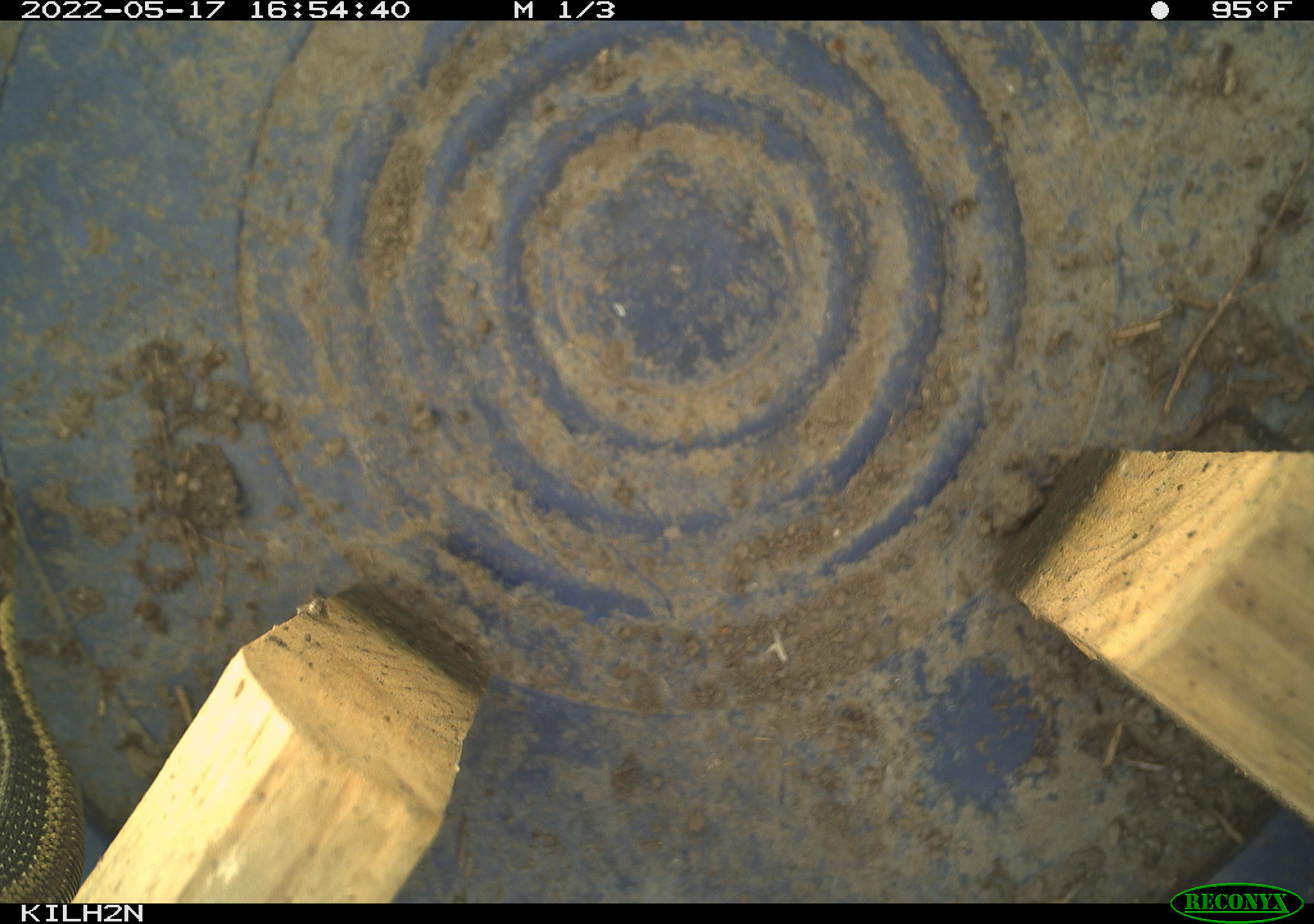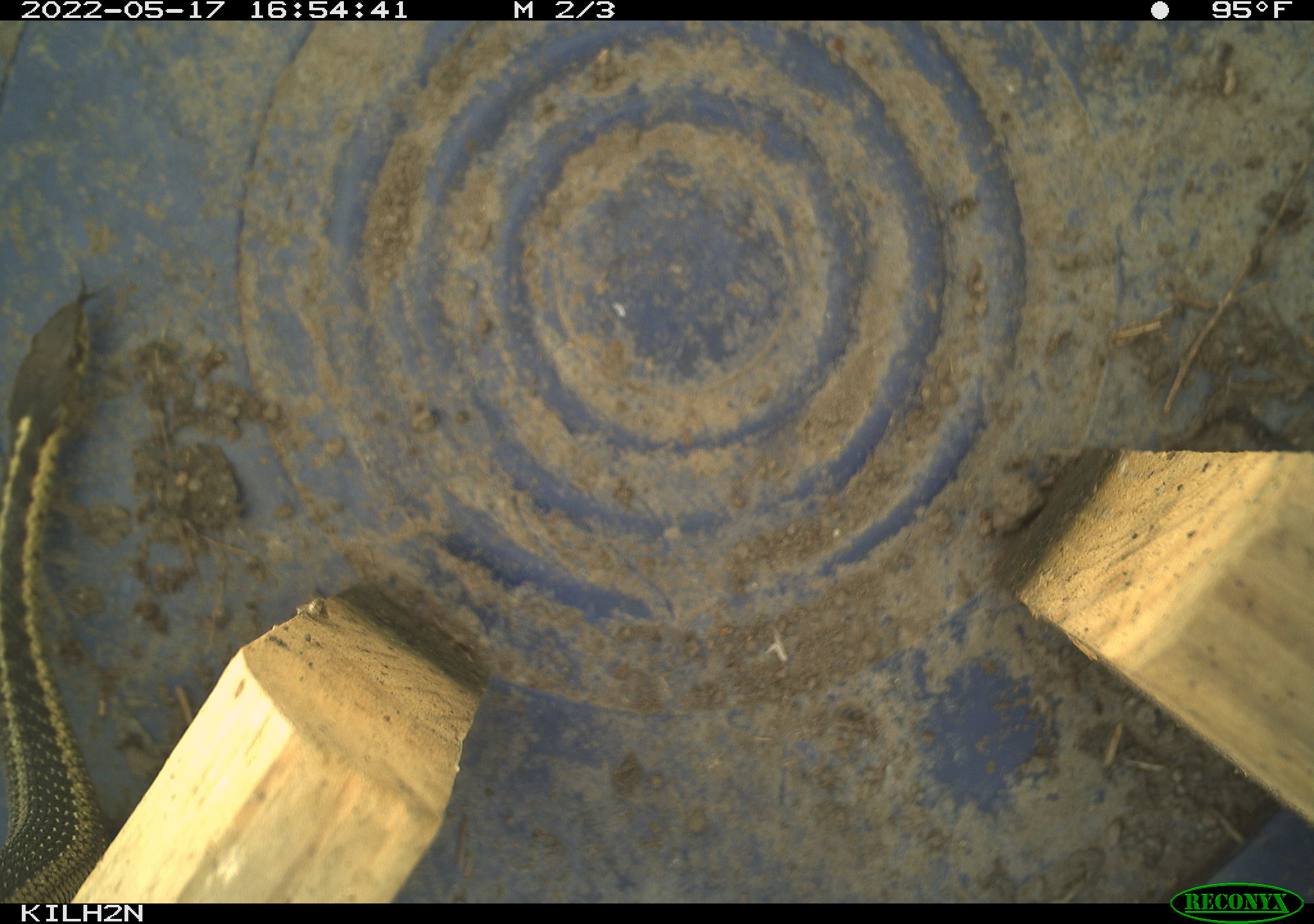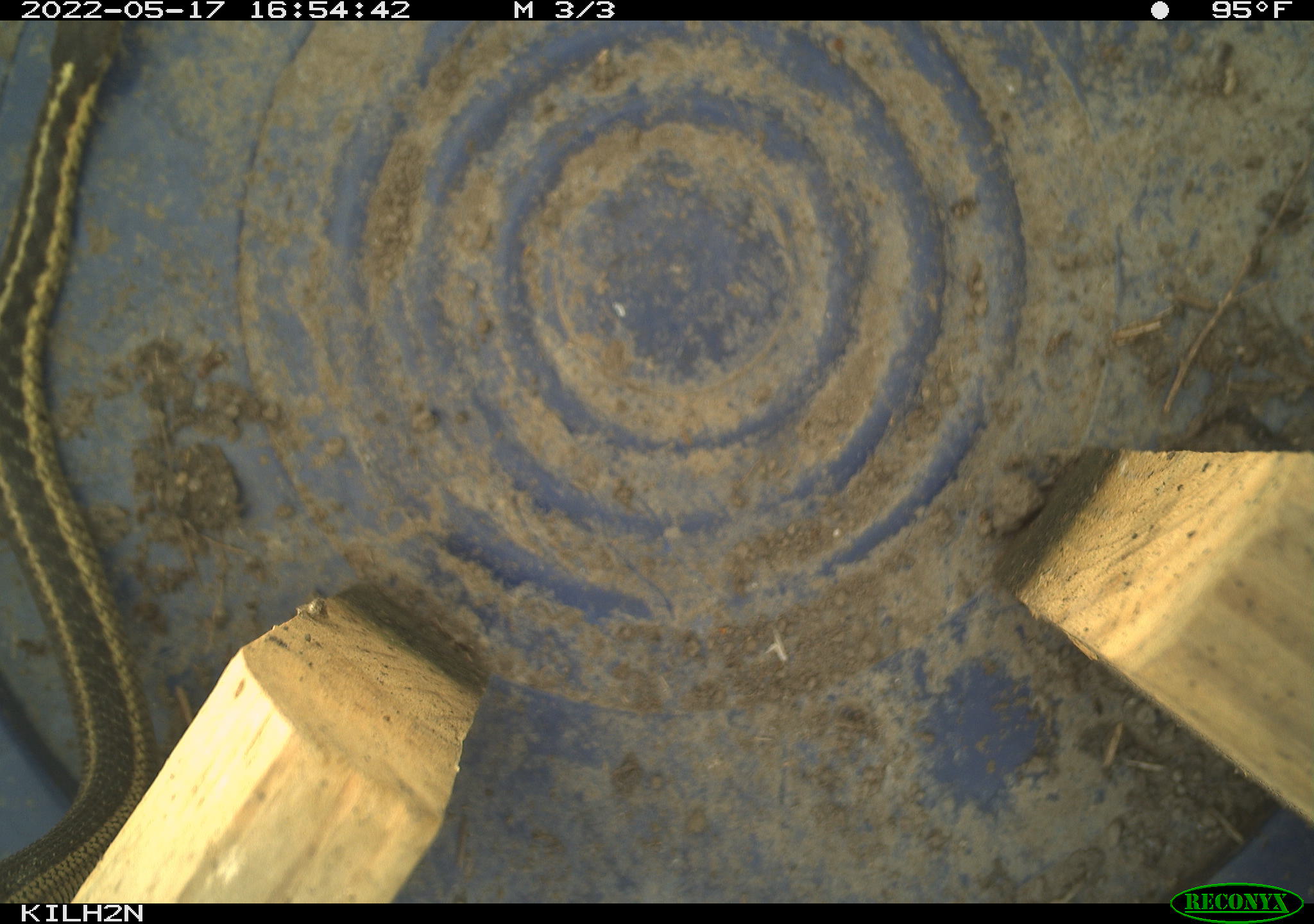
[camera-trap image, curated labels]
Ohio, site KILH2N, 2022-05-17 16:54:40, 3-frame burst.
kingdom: Animalia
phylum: Chordata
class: Reptilia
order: Squamata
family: Colubridae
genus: Thamnophis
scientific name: Thamnophis sirtalis sirtalis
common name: eastern gartersnake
Eastern gartersnake (Thamnophis sirtalis sirtalis).